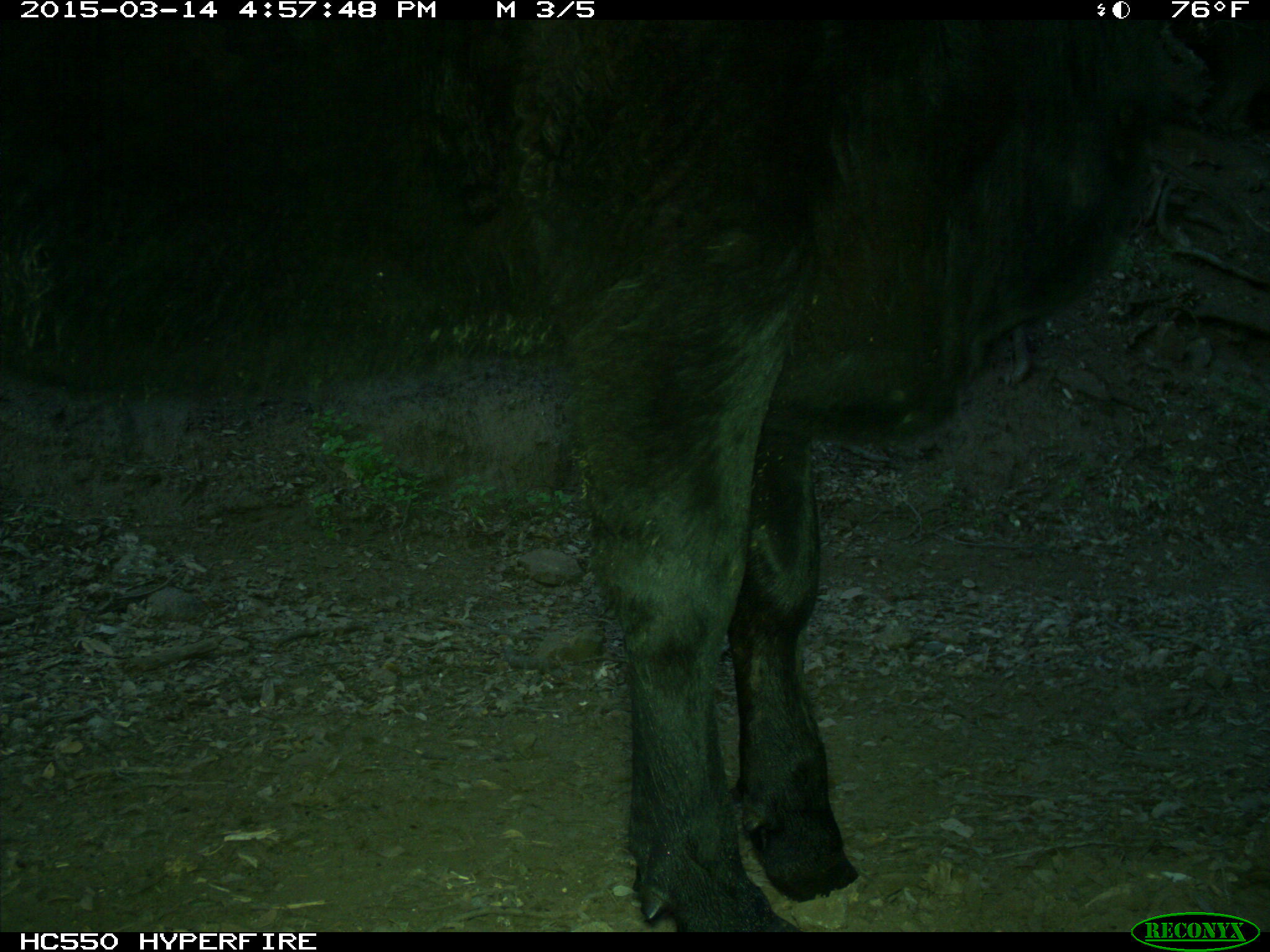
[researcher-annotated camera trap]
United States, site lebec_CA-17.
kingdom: Animalia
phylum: Chordata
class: Mammalia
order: Artiodactyla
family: Bovidae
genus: Bos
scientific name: Bos taurus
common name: domestic cow